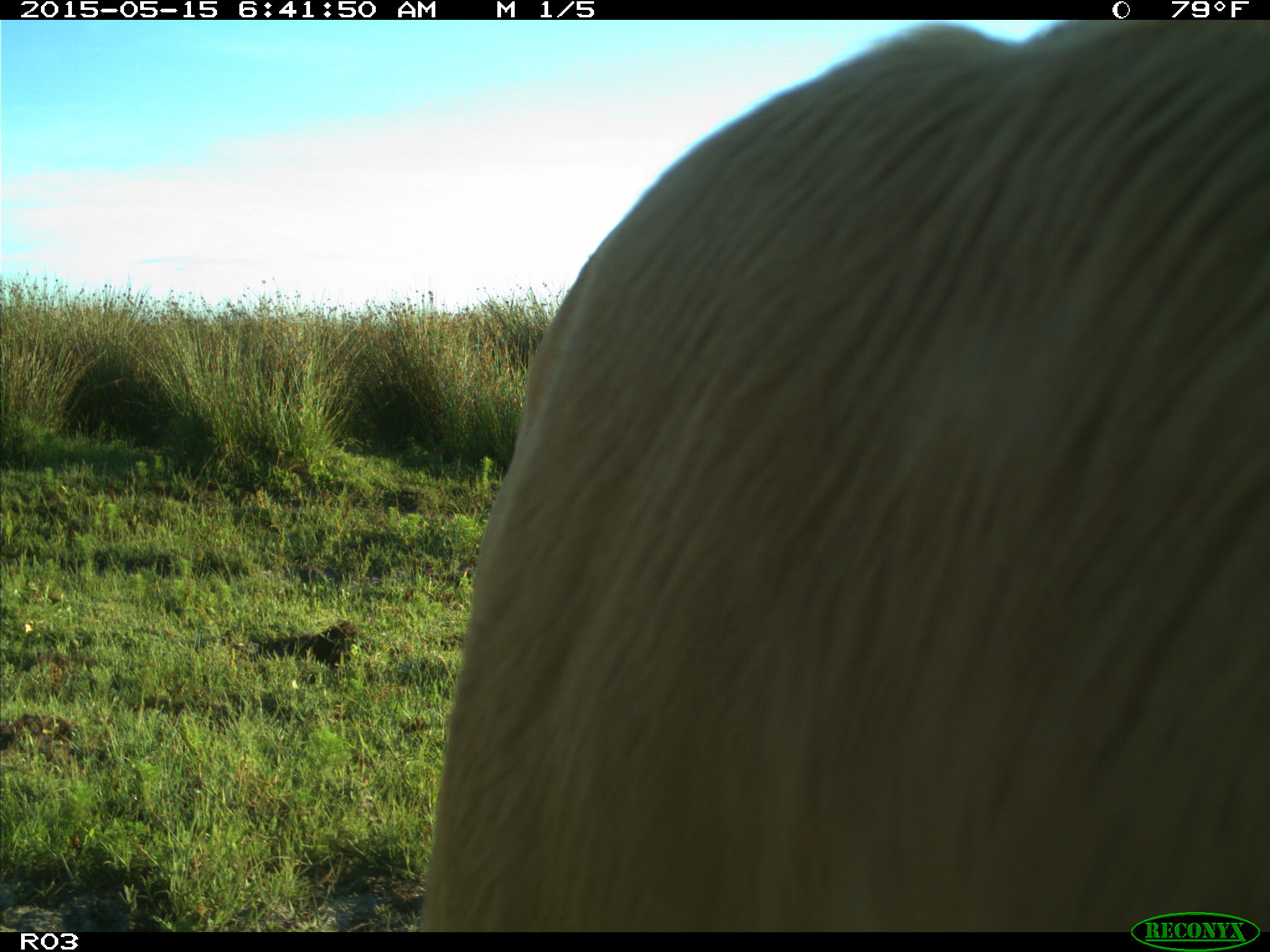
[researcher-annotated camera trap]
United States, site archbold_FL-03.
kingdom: Animalia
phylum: Chordata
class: Mammalia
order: Artiodactyla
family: Bovidae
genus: Bos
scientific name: Bos taurus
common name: domestic cow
Bos taurus (domestic cow).